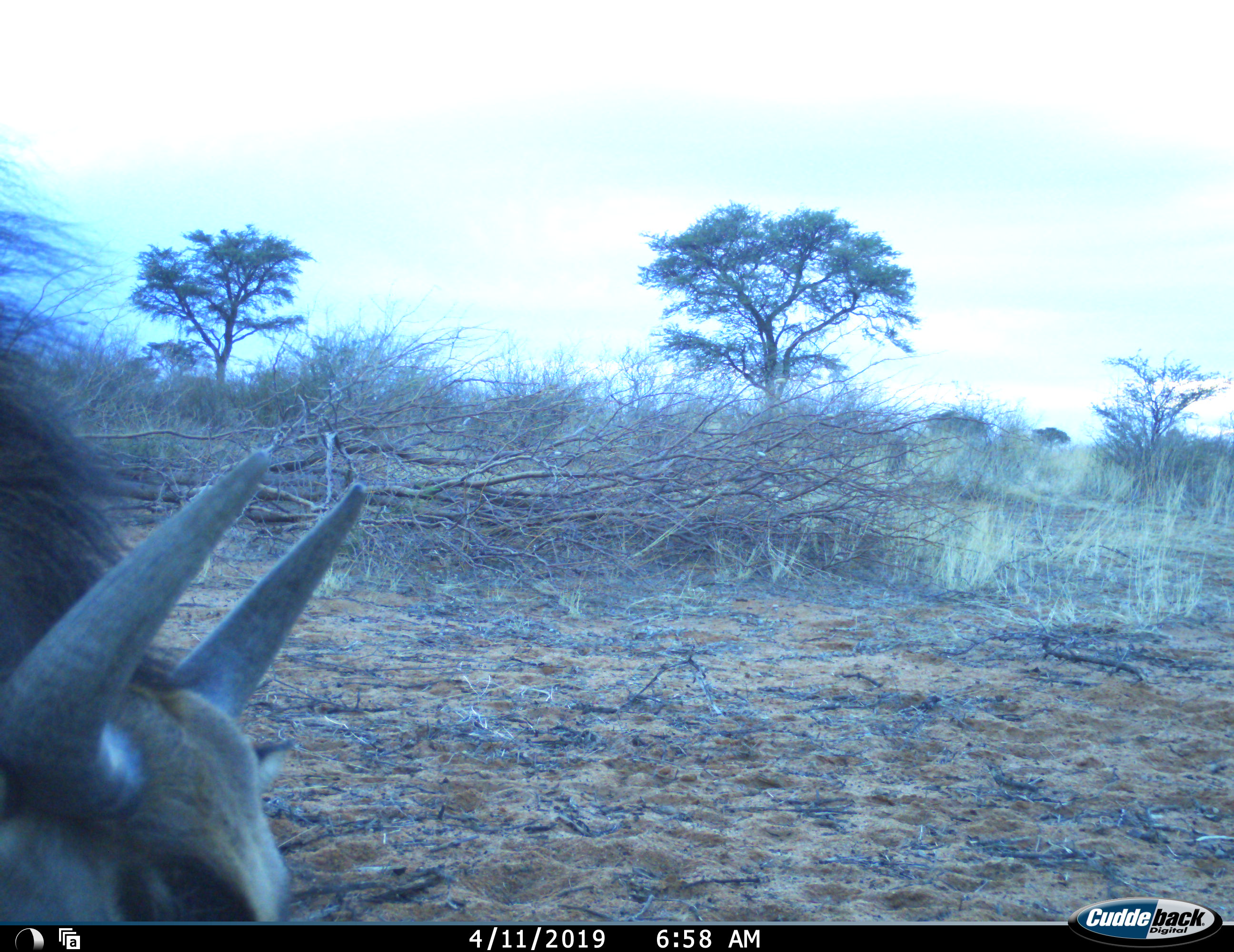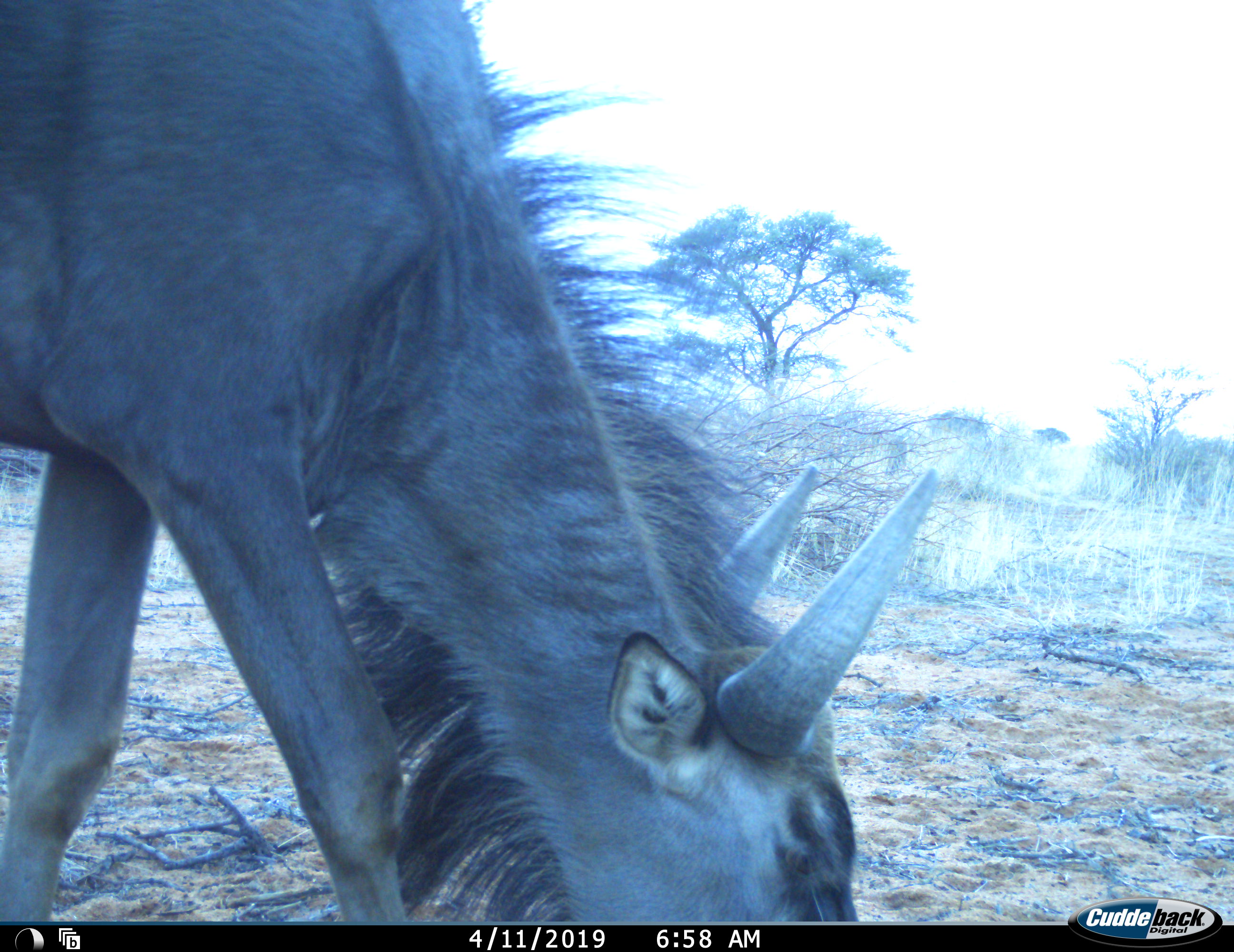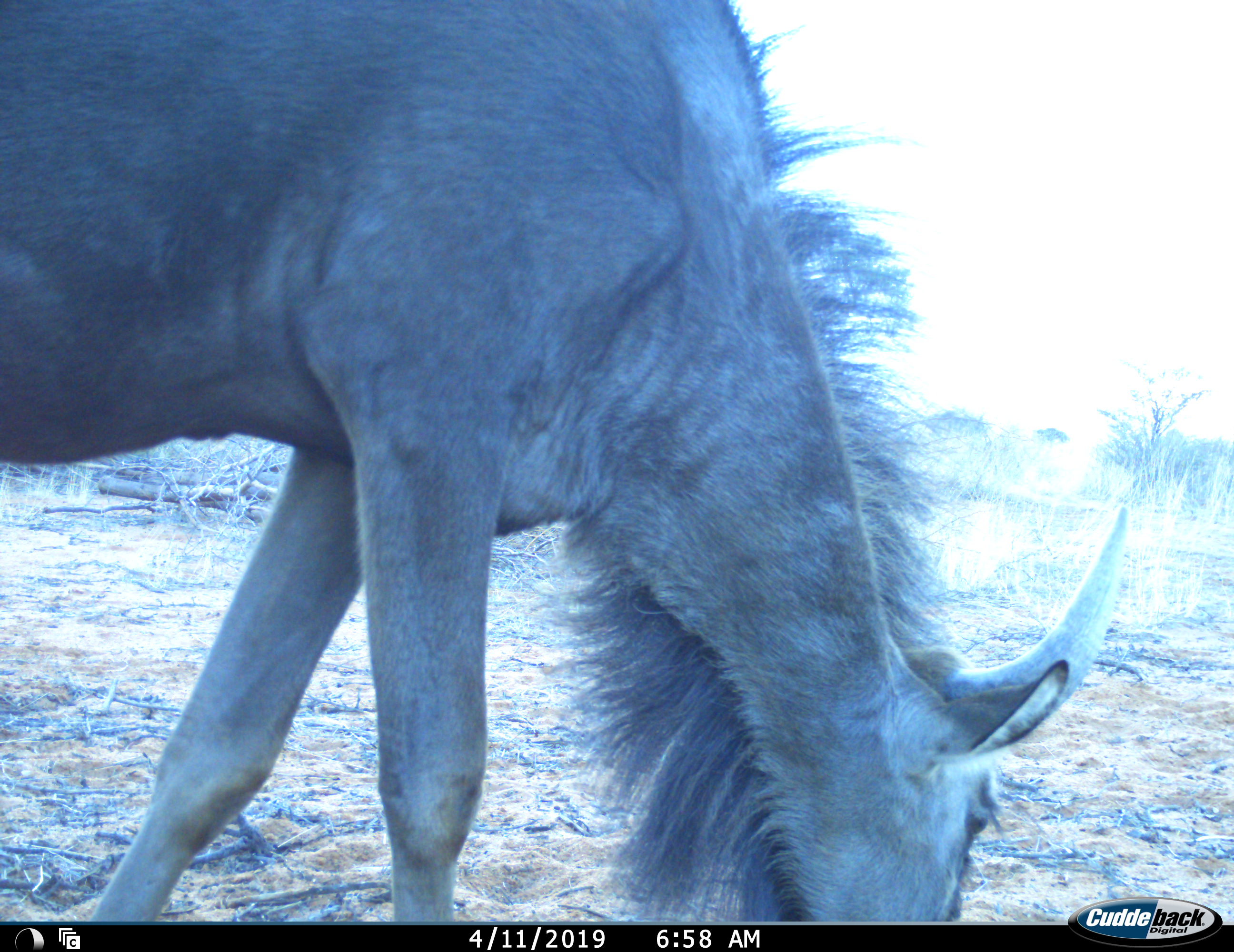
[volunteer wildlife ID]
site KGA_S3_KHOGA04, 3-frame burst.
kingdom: Animalia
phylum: Chordata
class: Mammalia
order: Artiodactyla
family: Bovidae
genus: Connochaetes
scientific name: Connochaetes taurinus taurinus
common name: blue wildebeest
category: wildebeestblue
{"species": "wildebeestblue (blue wildebeest) (Connochaetes taurinus taurinus)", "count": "1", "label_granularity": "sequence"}